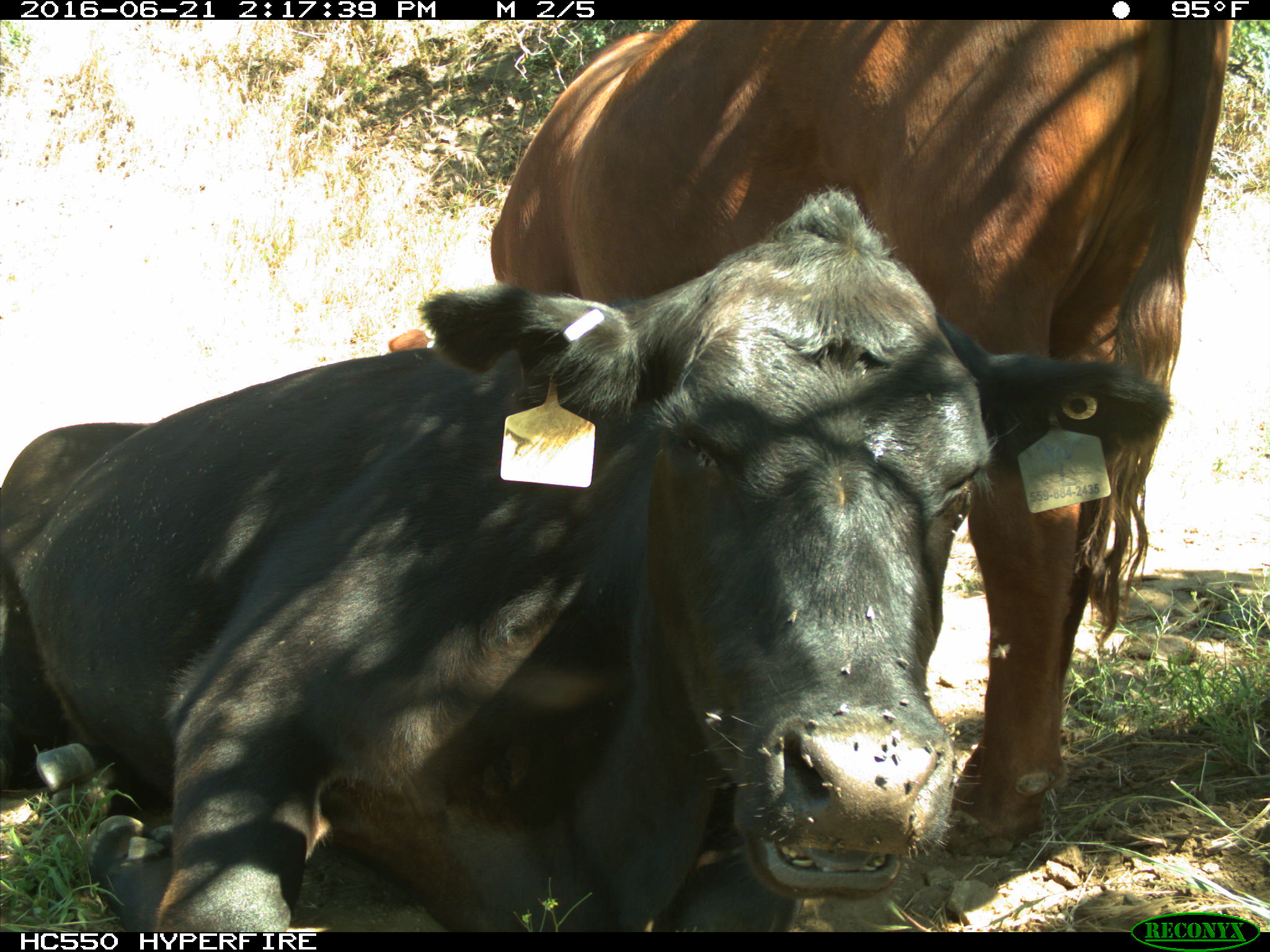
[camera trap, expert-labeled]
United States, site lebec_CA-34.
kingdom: Animalia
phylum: Chordata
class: Mammalia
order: Artiodactyla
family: Bovidae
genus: Bos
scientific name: Bos taurus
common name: domestic cow